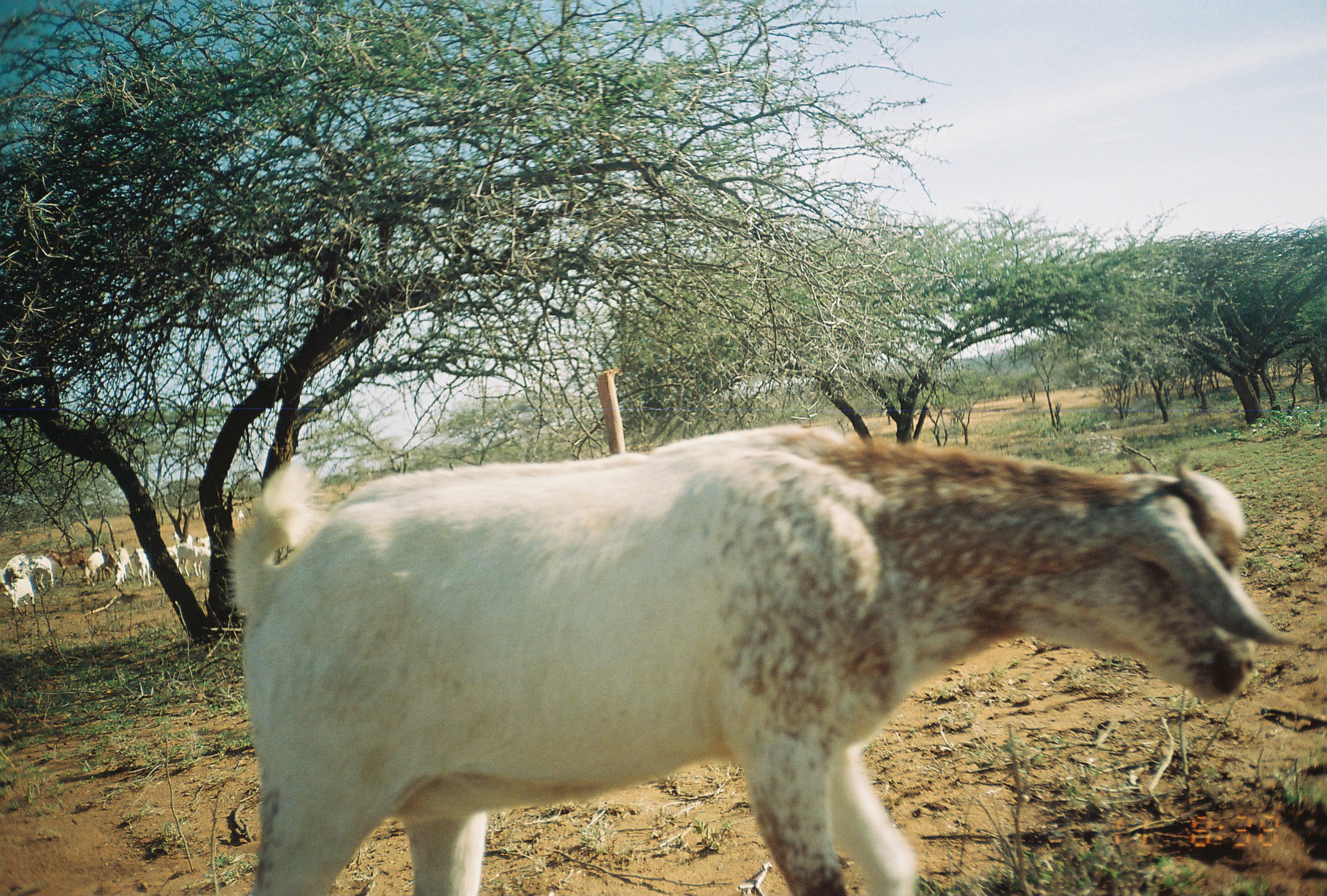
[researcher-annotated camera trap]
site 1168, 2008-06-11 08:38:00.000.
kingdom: Animalia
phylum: Chordata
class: Mammalia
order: Artiodactyla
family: Bovidae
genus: Capra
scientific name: Capra aegagrus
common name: wild goat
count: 14